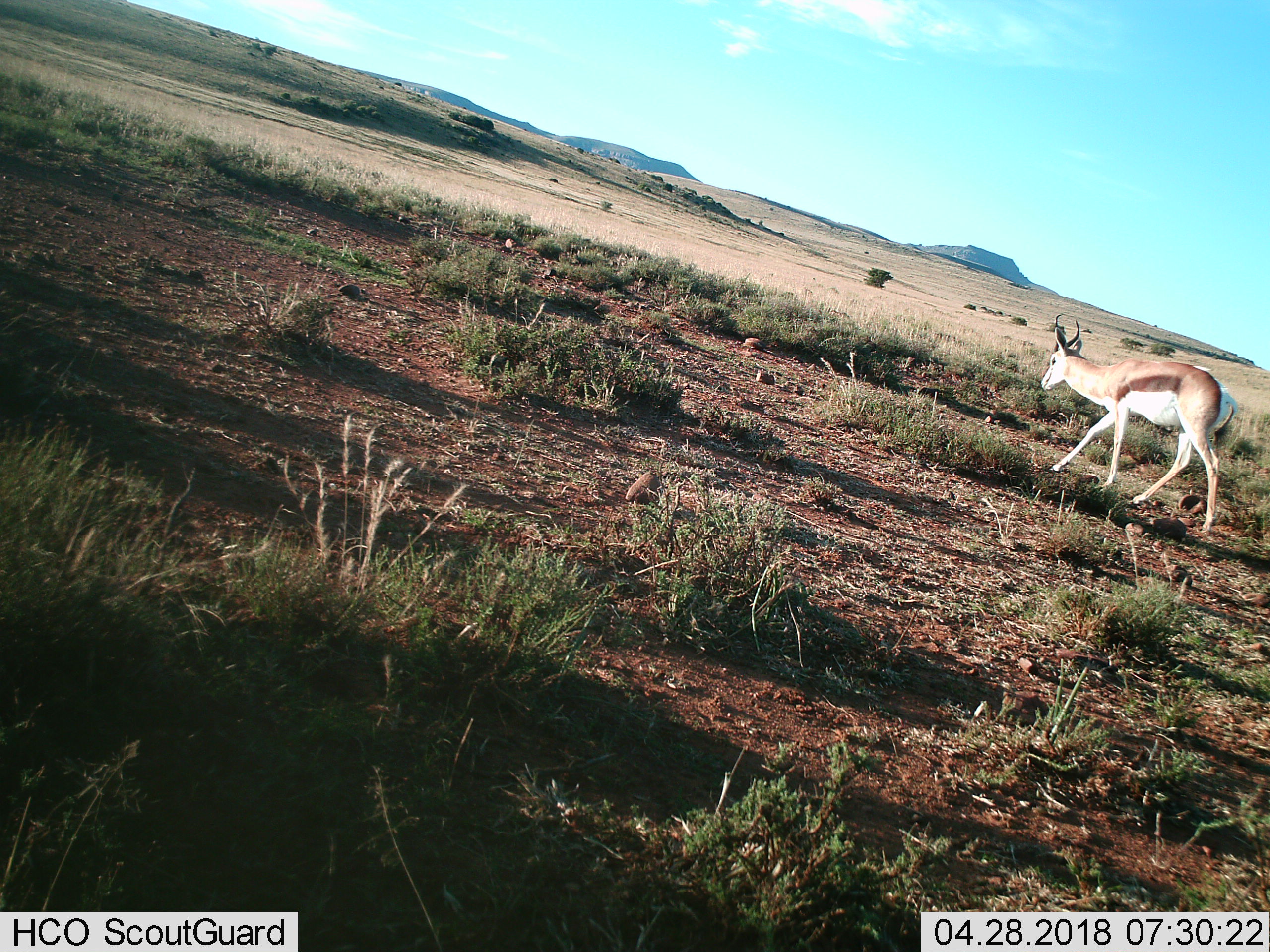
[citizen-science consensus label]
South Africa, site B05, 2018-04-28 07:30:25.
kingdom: Animalia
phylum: Chordata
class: Mammalia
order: Artiodactyla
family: Bovidae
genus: Antidorcas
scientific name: Antidorcas marsupialis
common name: springbok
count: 1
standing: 12%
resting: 0%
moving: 100%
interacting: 0%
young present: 0%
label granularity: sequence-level